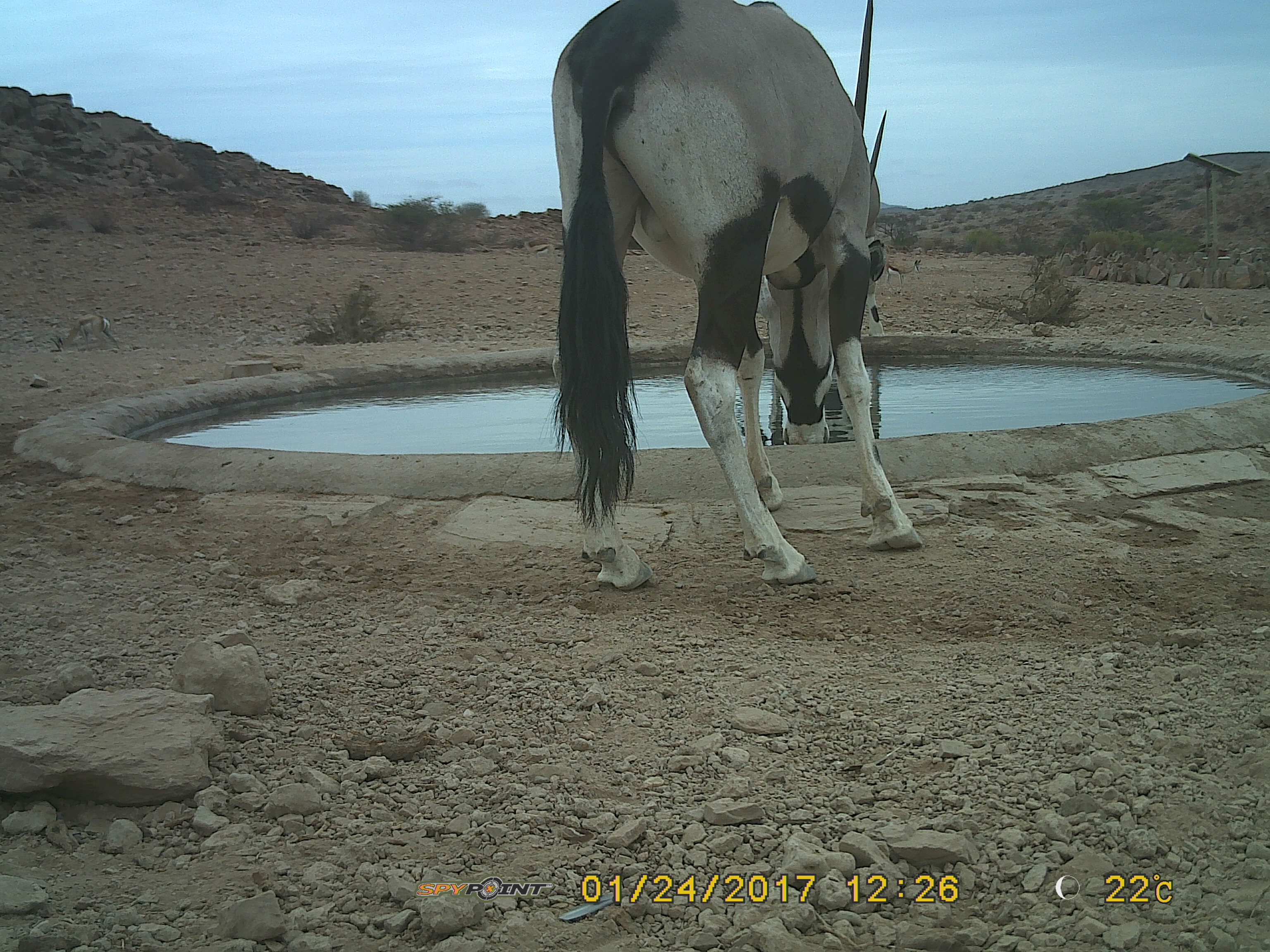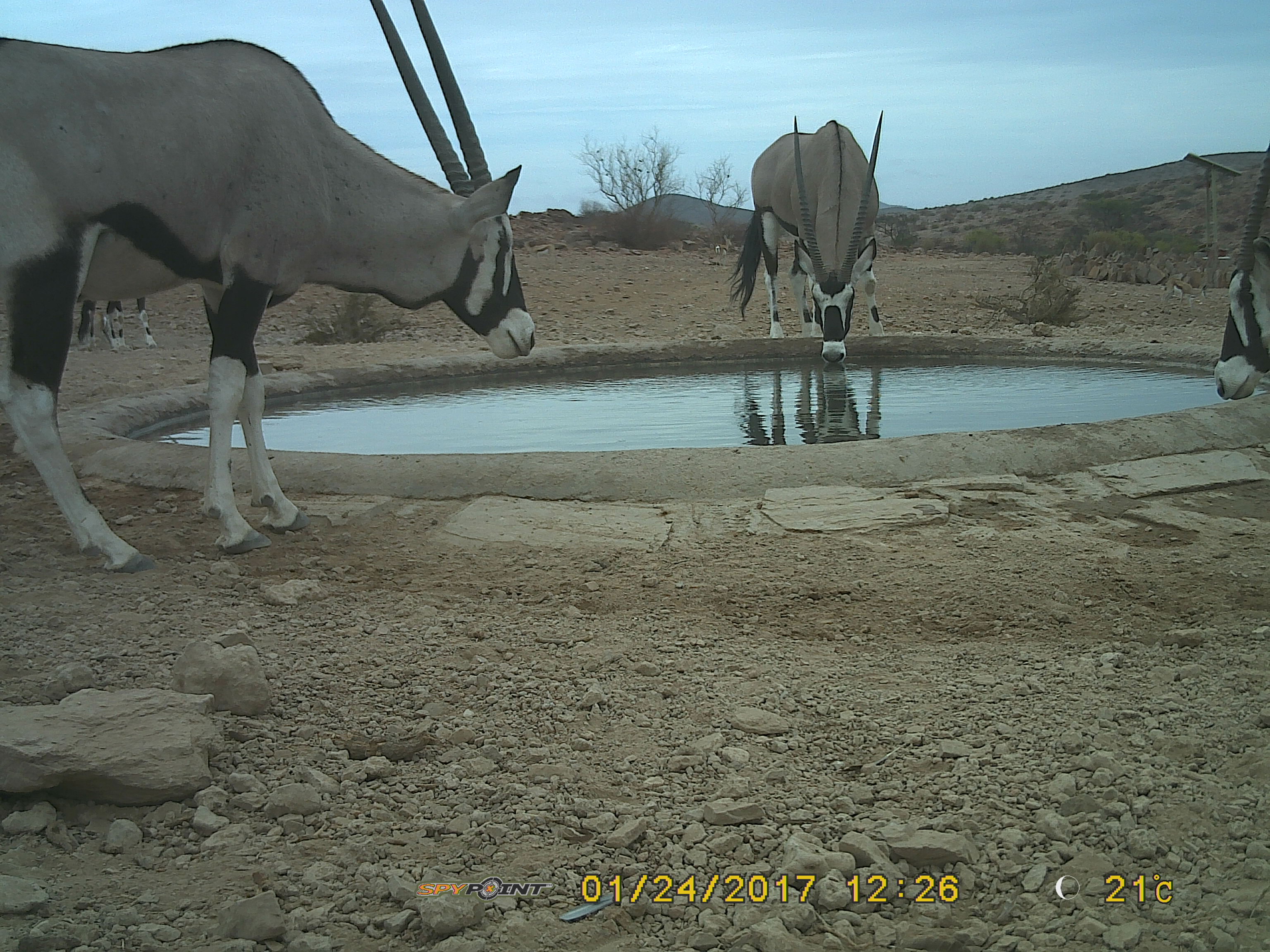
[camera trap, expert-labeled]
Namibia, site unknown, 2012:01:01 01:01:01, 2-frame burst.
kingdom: Animalia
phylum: Chordata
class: Mammalia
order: Artiodactyla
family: Bovidae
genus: Oryx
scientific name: Oryx gazella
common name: gemsbok